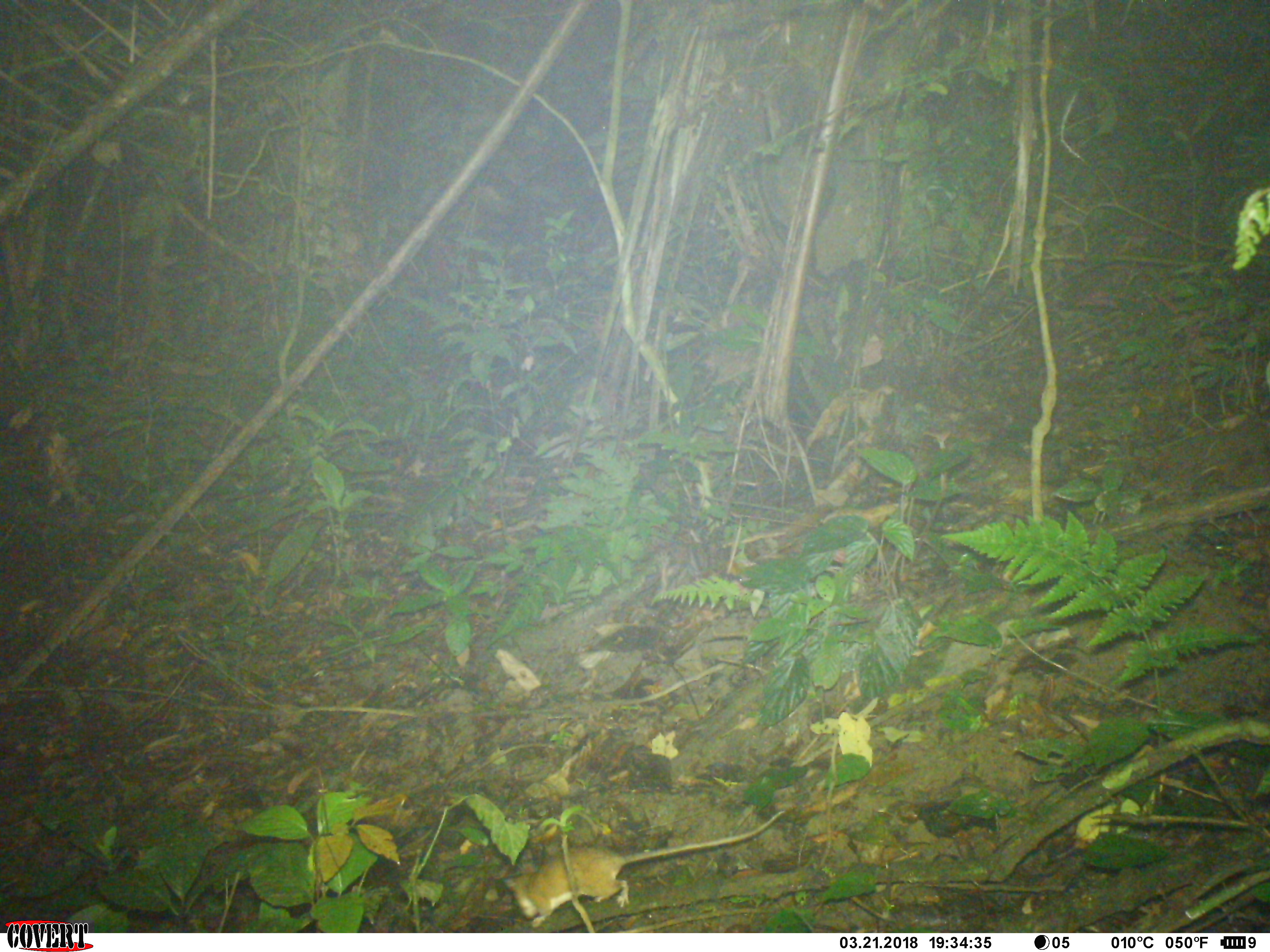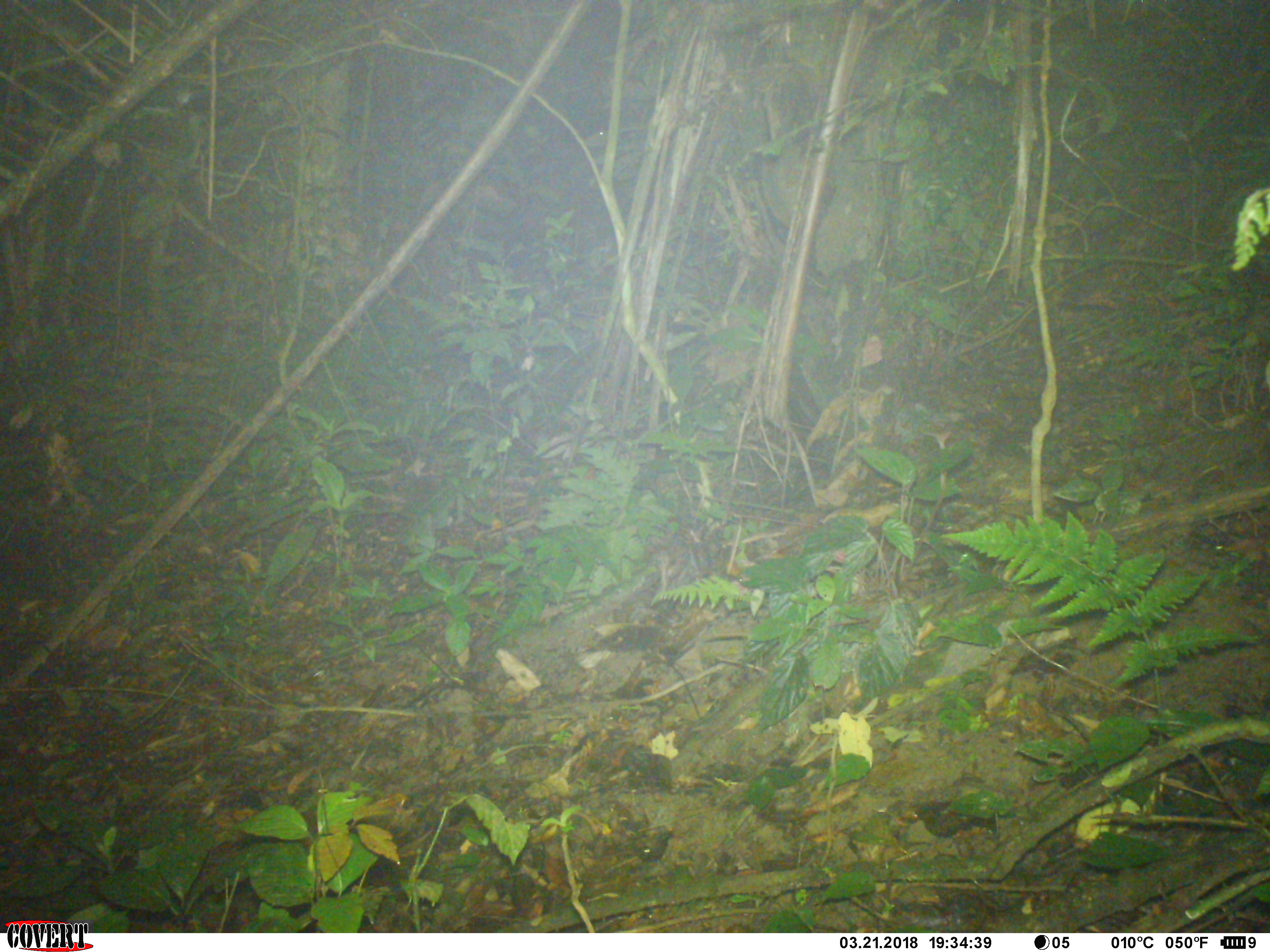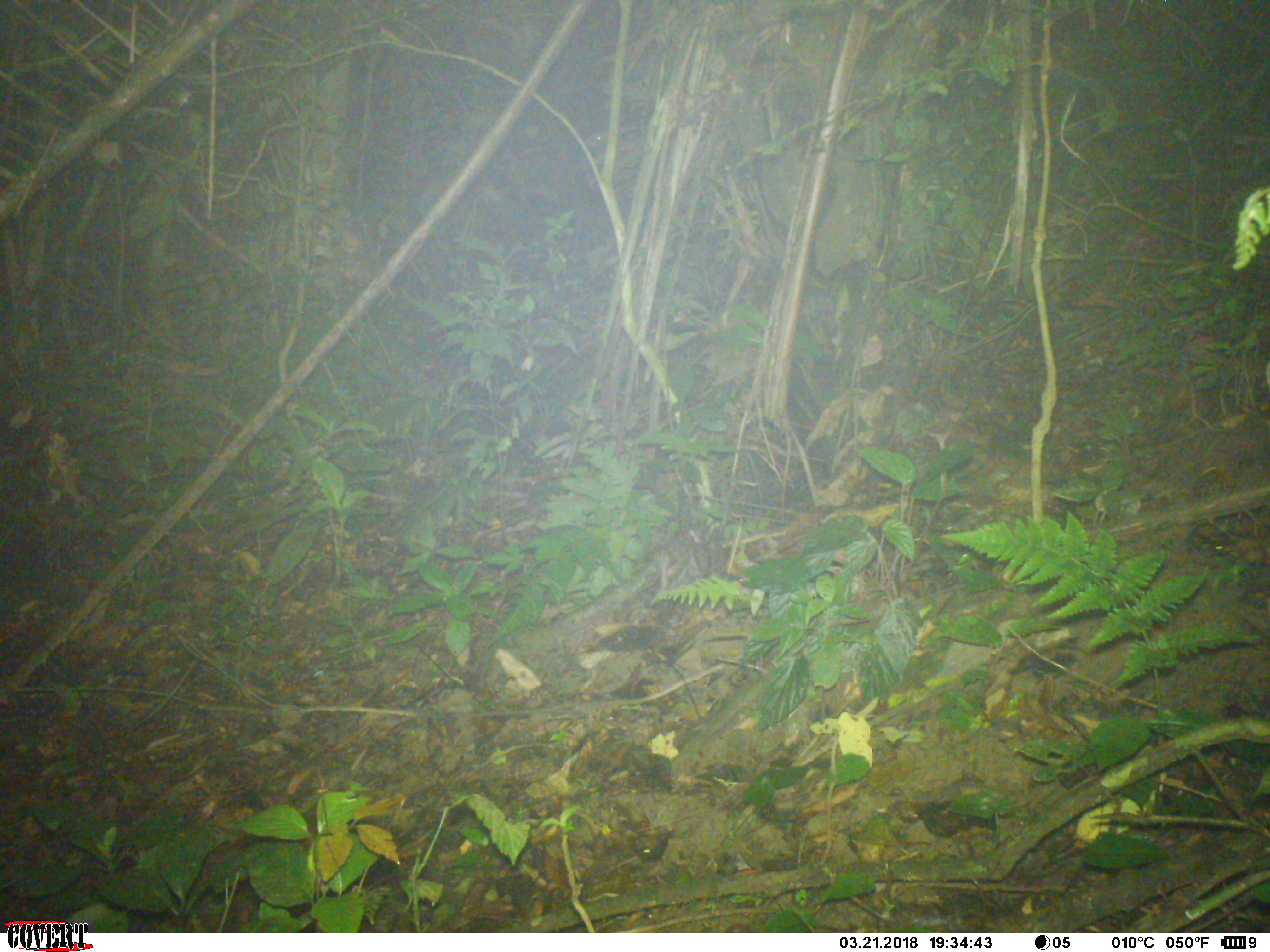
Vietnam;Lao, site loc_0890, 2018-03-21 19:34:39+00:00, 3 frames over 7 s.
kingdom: Animalia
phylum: Chordata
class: Mammalia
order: Rodentia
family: Muridae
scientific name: Muridae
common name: old-world mice and rats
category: unidentified murid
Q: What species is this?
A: Unidentified murid (old-world mice and rats) (Muridae).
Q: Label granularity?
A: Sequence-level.